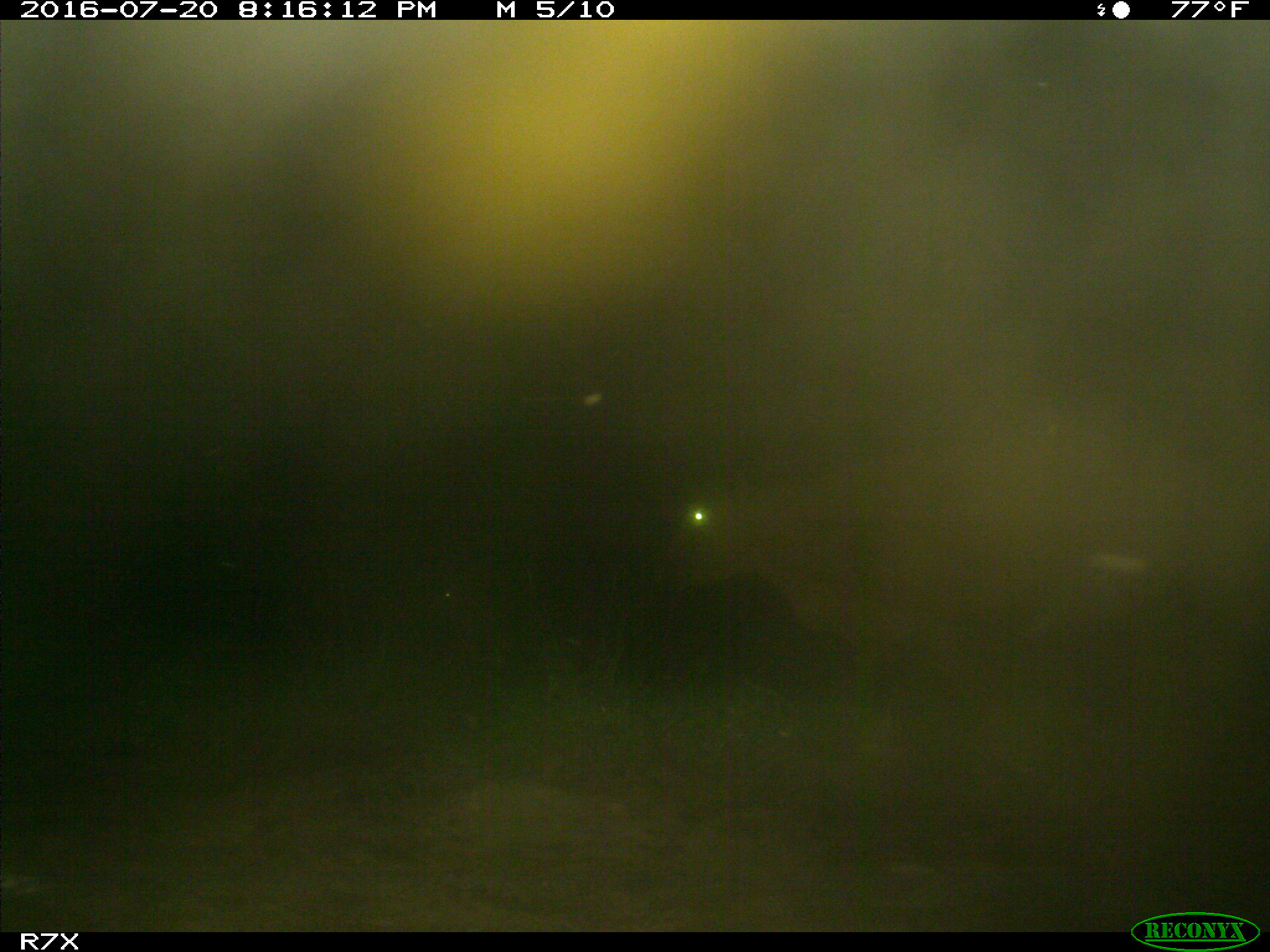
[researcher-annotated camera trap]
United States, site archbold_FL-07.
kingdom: Animalia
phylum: Chordata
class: Mammalia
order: Artiodactyla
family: Bovidae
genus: Bos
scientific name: Bos taurus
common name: domestic cow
Bos taurus (domestic cow).